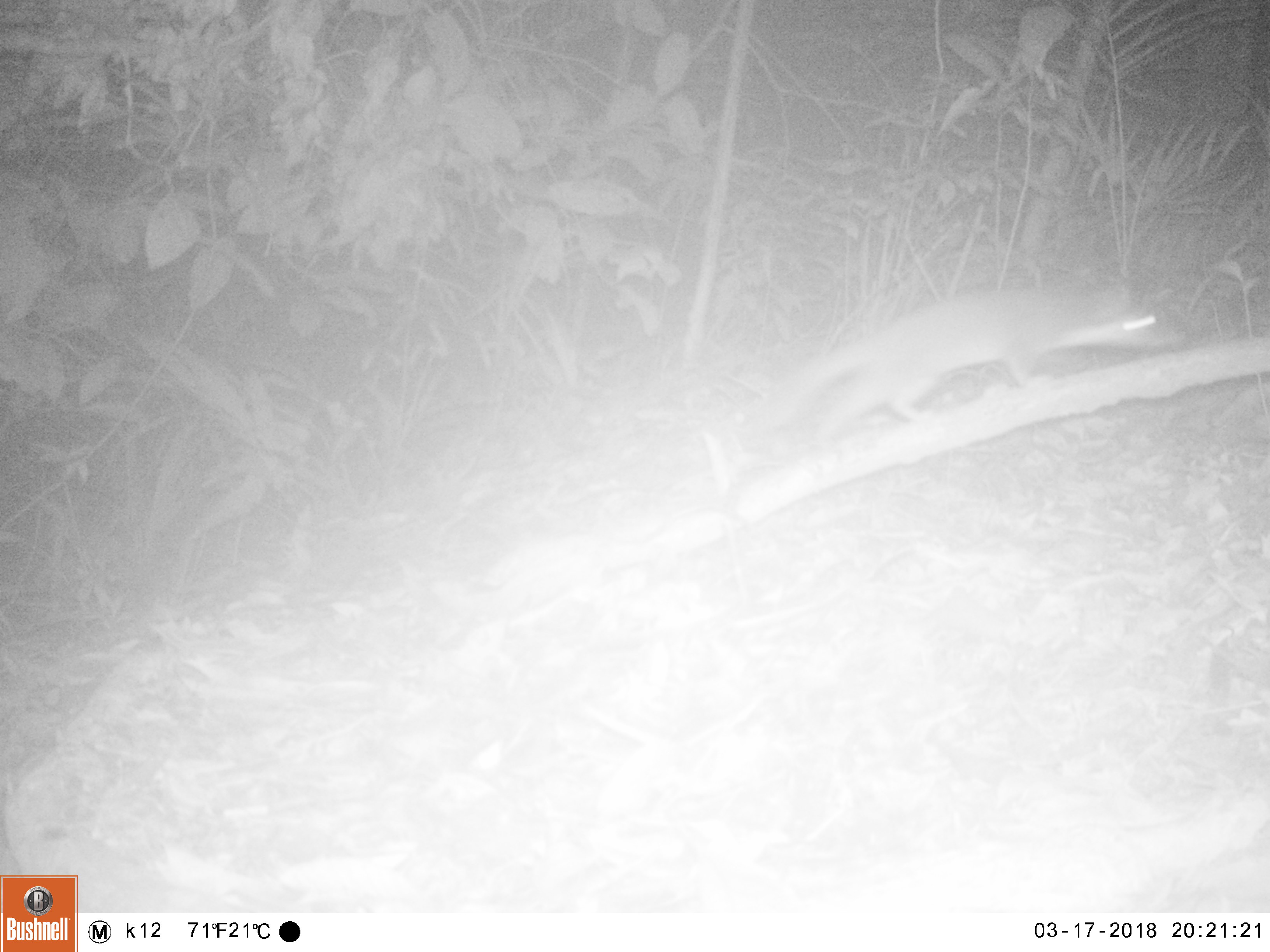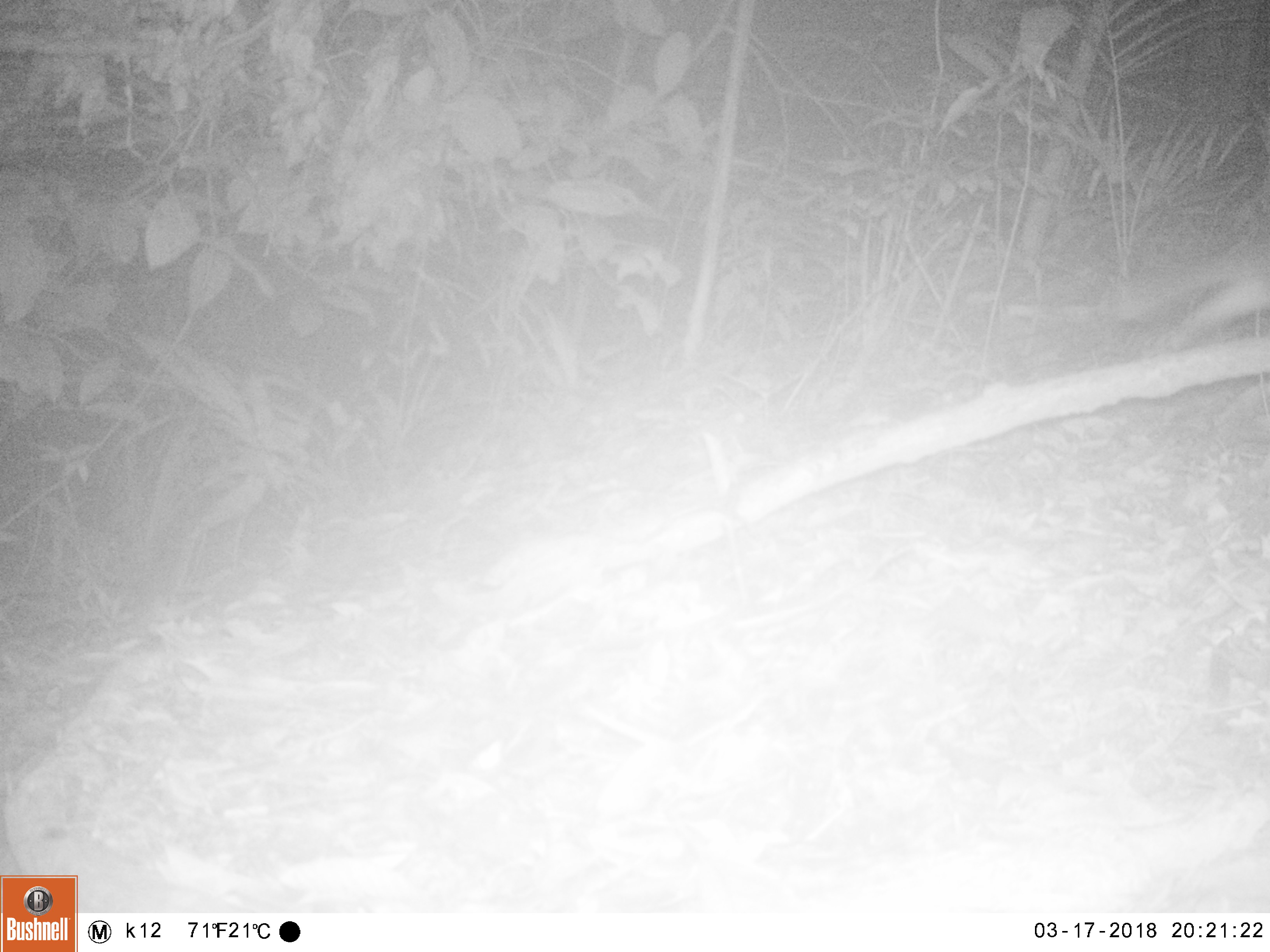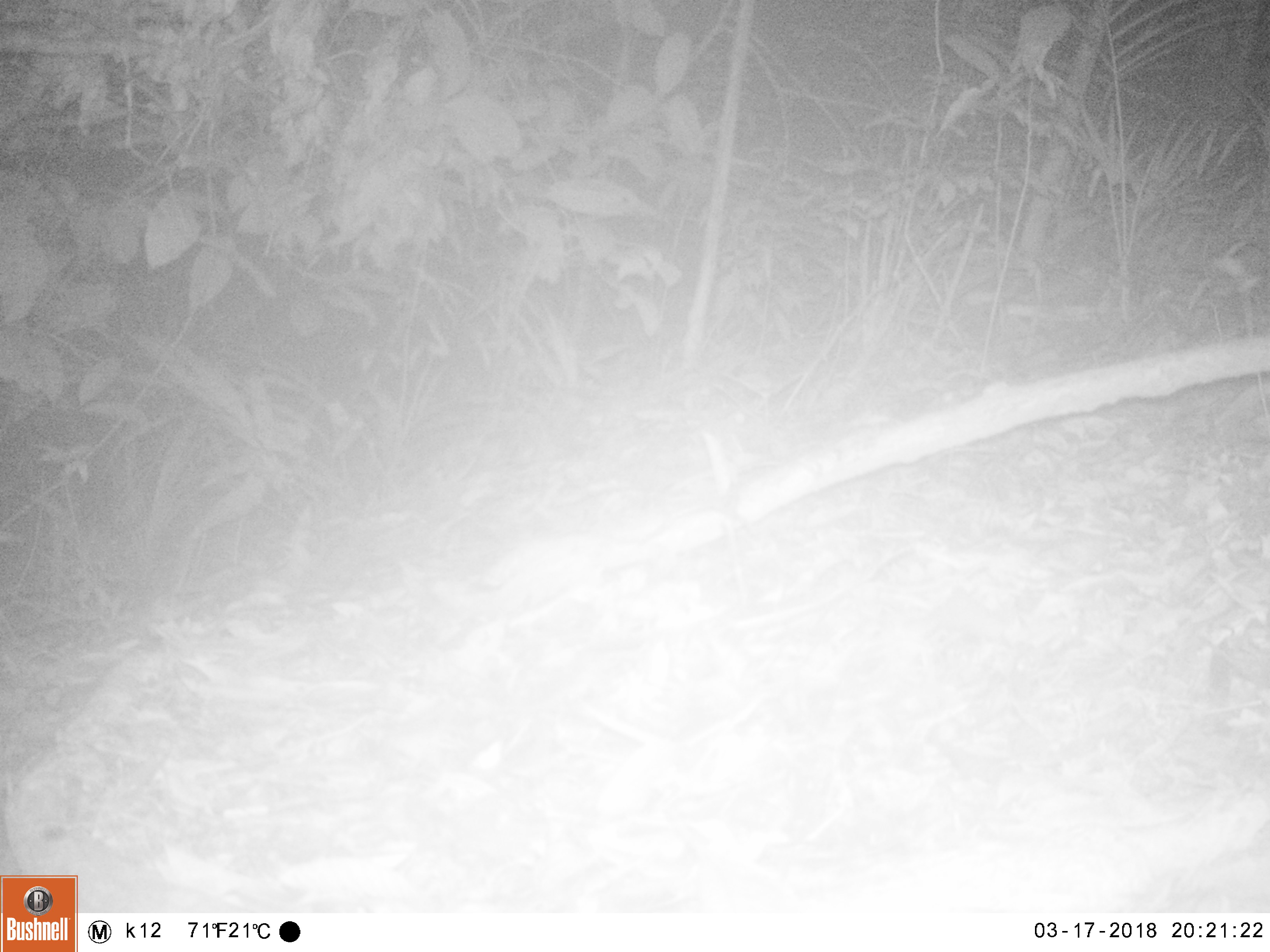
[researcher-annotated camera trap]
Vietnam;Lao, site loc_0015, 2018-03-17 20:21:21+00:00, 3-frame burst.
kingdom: Animalia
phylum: Chordata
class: Mammalia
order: Carnivora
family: Mustelidae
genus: Melogale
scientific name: Melogale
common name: ferret badger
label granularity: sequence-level